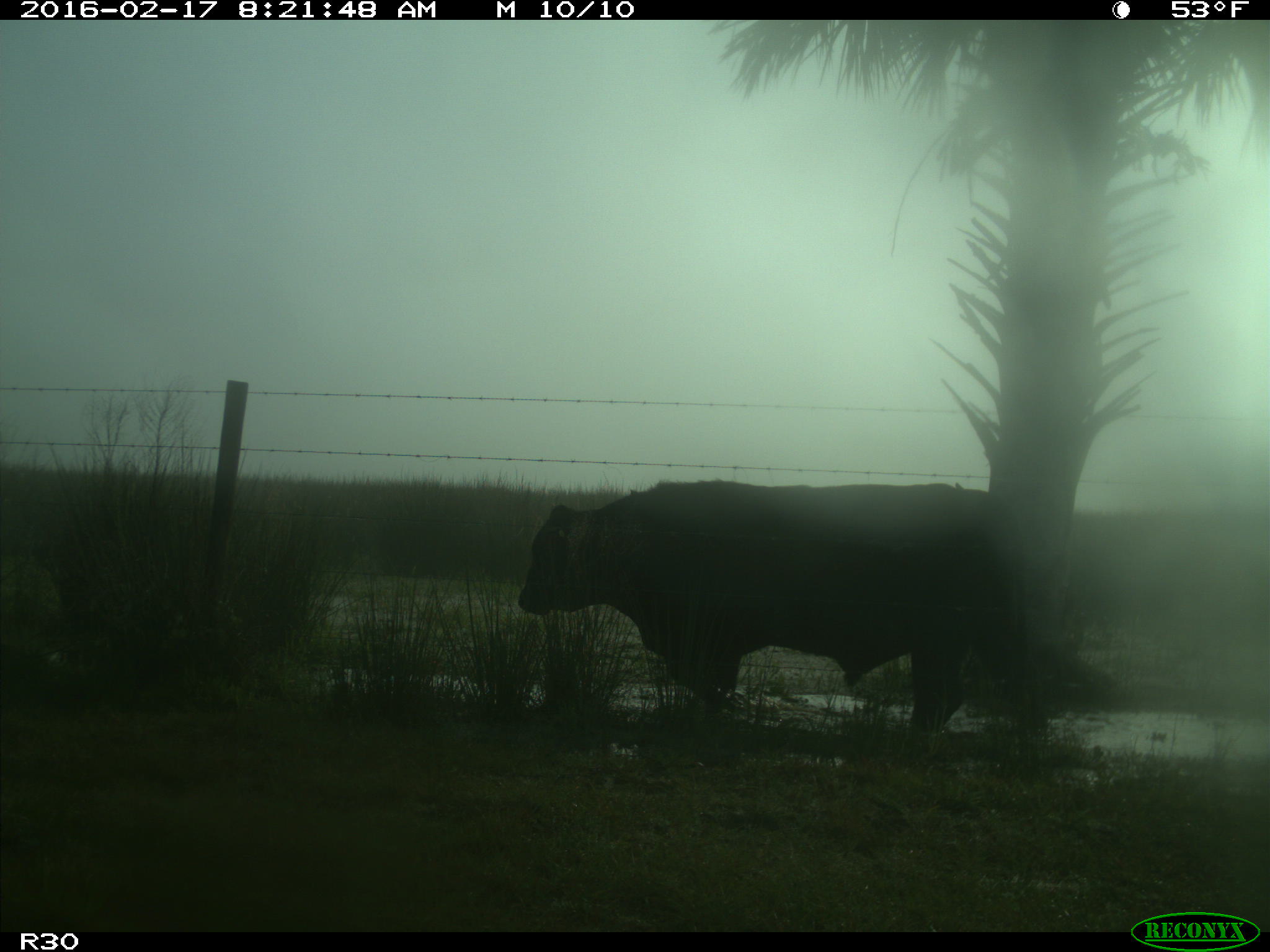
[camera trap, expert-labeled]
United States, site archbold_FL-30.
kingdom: Animalia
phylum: Chordata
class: Mammalia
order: Artiodactyla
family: Bovidae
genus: Bos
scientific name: Bos taurus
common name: domestic cow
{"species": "Bos taurus (domestic cow)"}